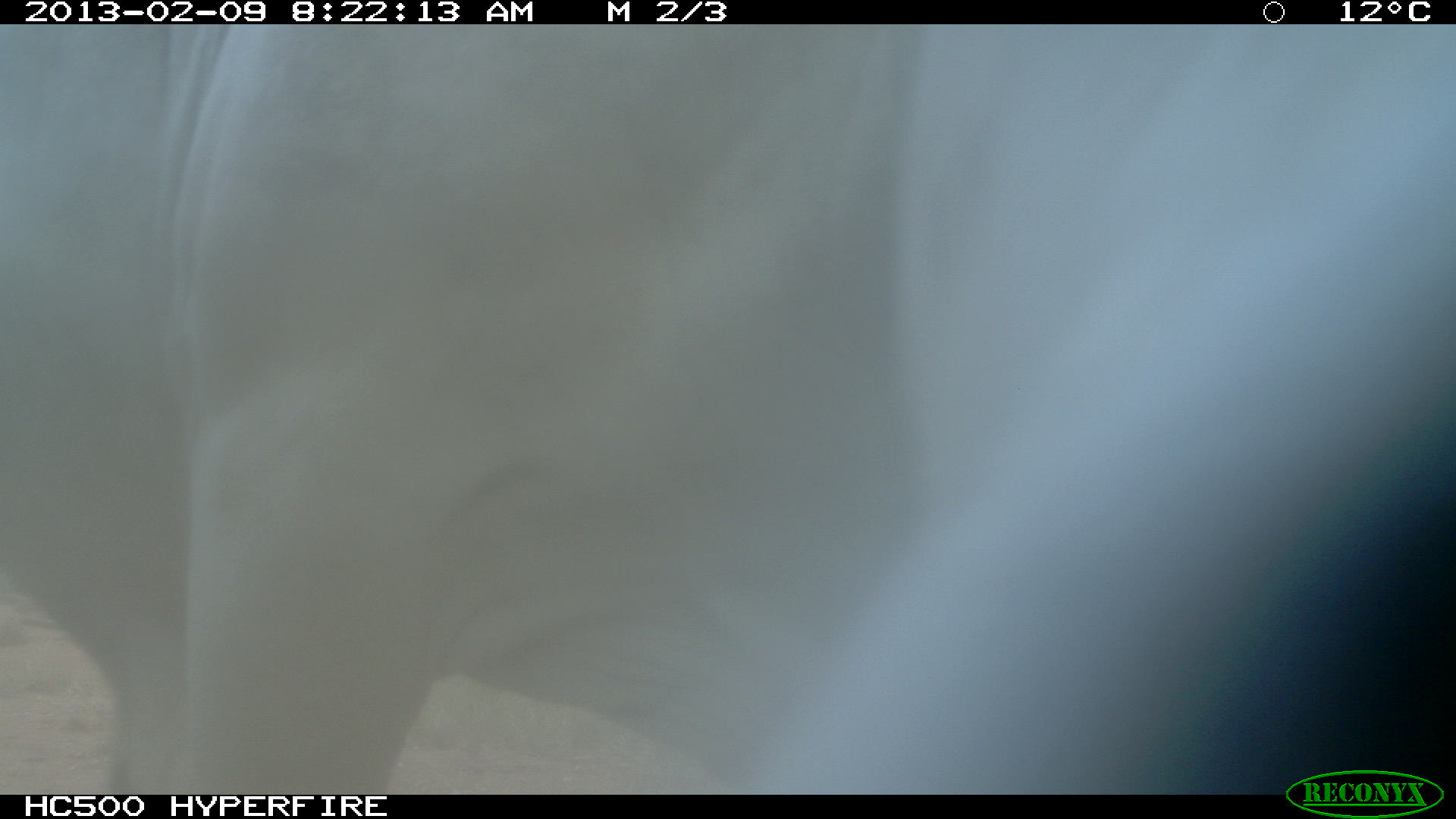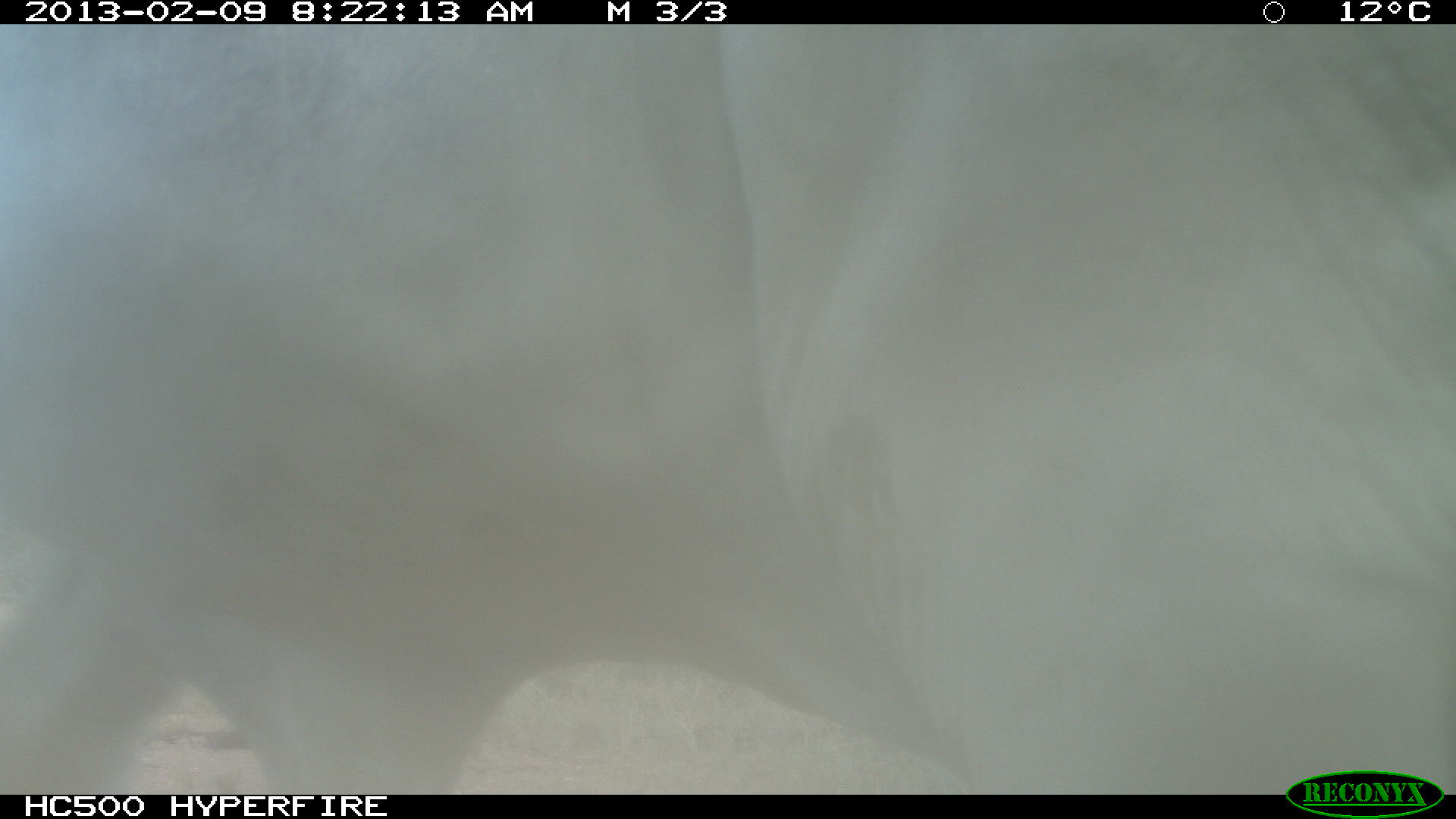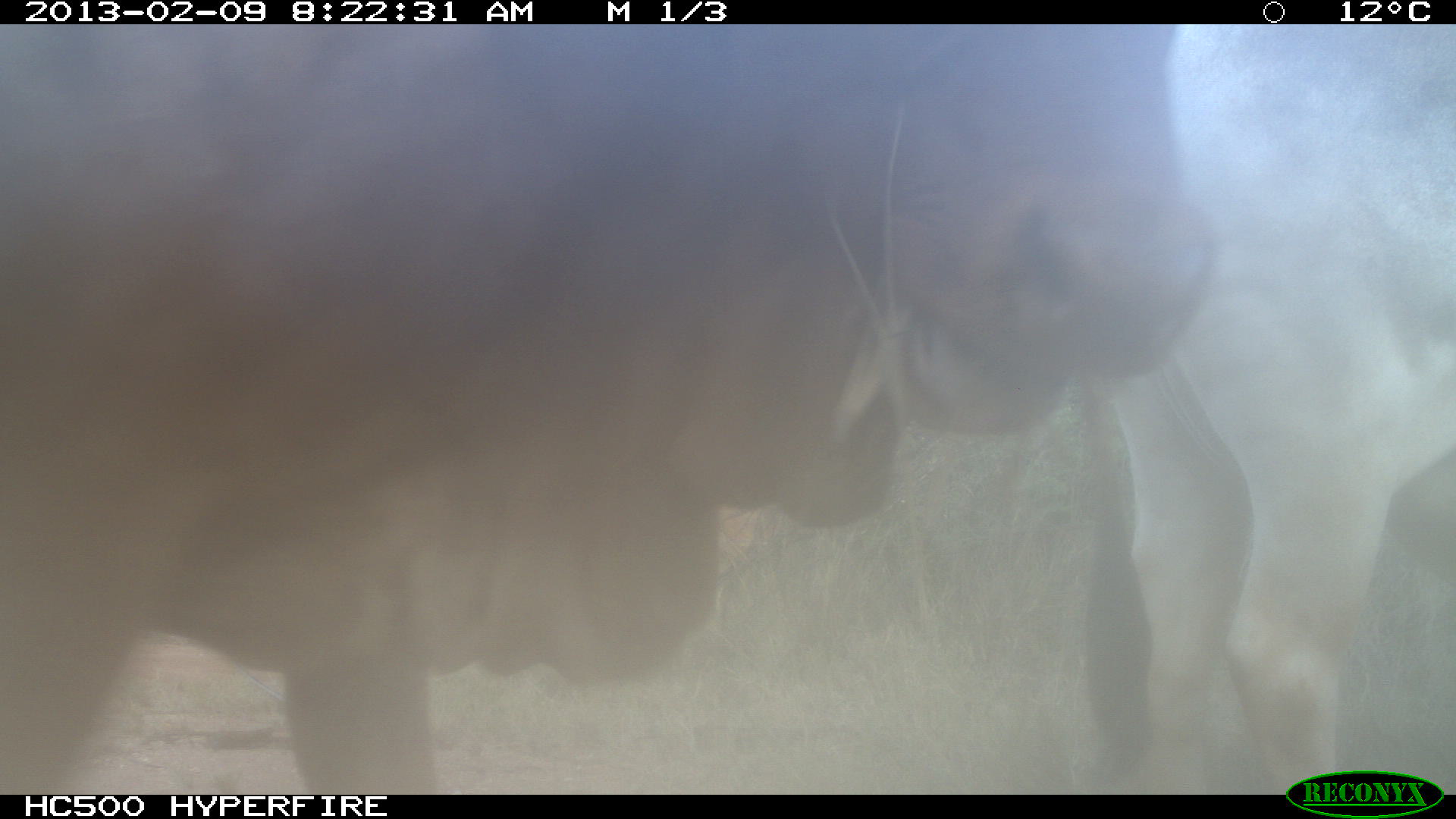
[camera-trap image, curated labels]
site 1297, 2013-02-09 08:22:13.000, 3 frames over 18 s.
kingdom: Animalia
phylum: Chordata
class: Mammalia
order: Artiodactyla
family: Bovidae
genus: Bos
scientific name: Bos taurus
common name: domestic cattle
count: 1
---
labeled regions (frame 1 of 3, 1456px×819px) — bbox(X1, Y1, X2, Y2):
bos taurus: bbox(0, 21, 1456, 790)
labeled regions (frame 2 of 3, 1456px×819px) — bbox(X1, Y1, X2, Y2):
bos taurus: bbox(0, 21, 1448, 790)